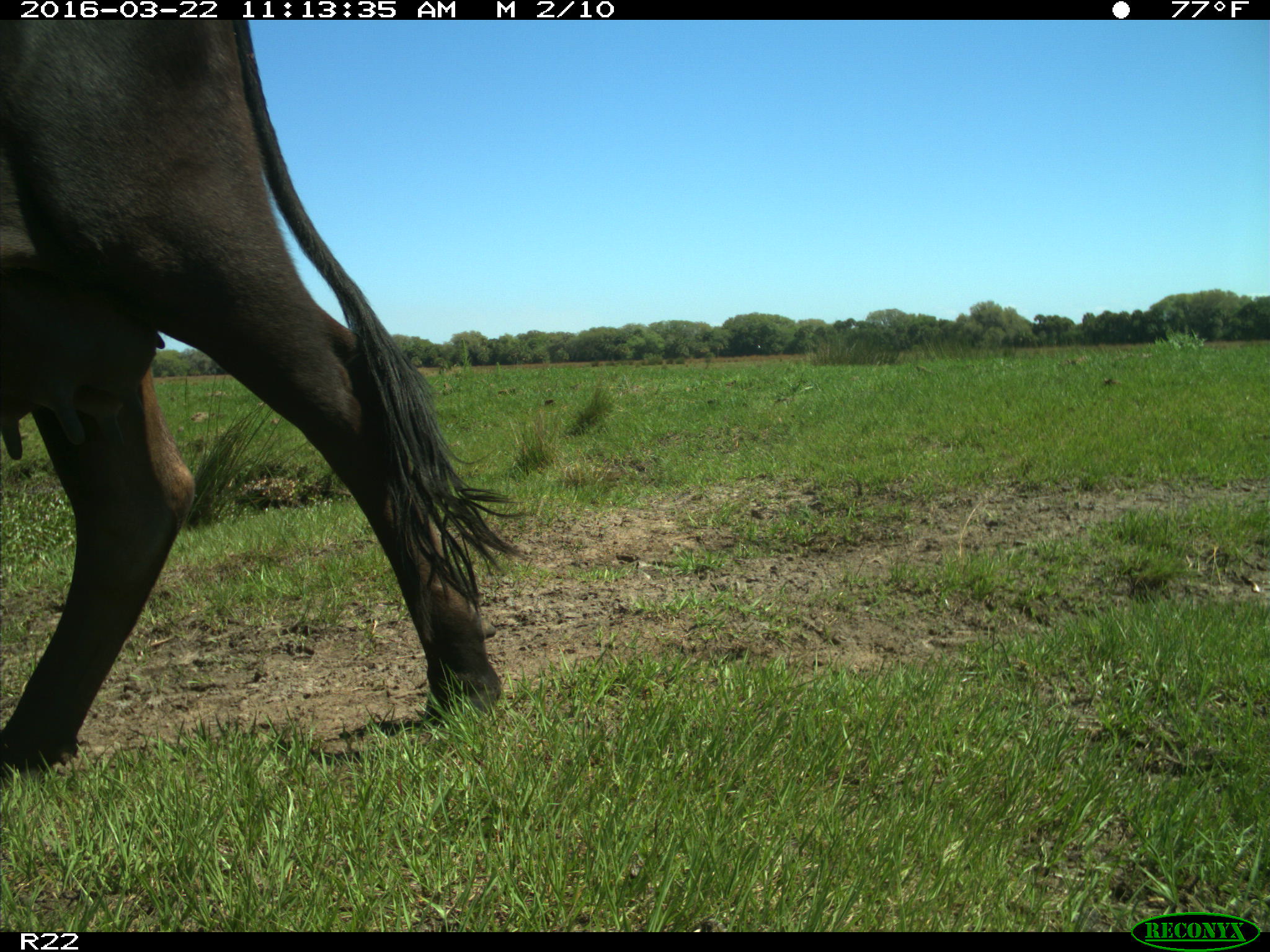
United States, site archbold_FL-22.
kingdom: Animalia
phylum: Chordata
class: Mammalia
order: Artiodactyla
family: Bovidae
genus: Bos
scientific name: Bos taurus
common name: domestic cow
Bos taurus (domestic cow).